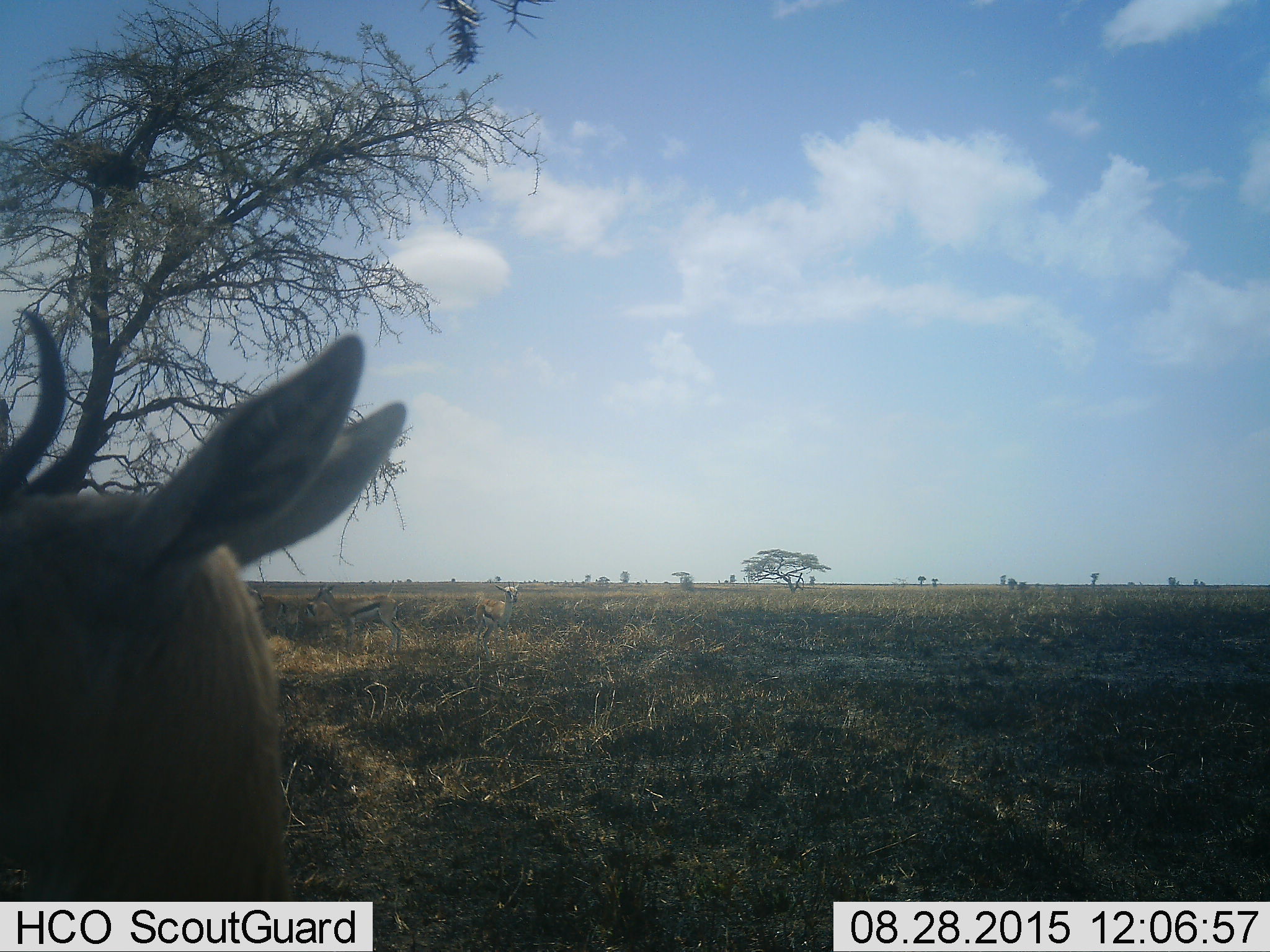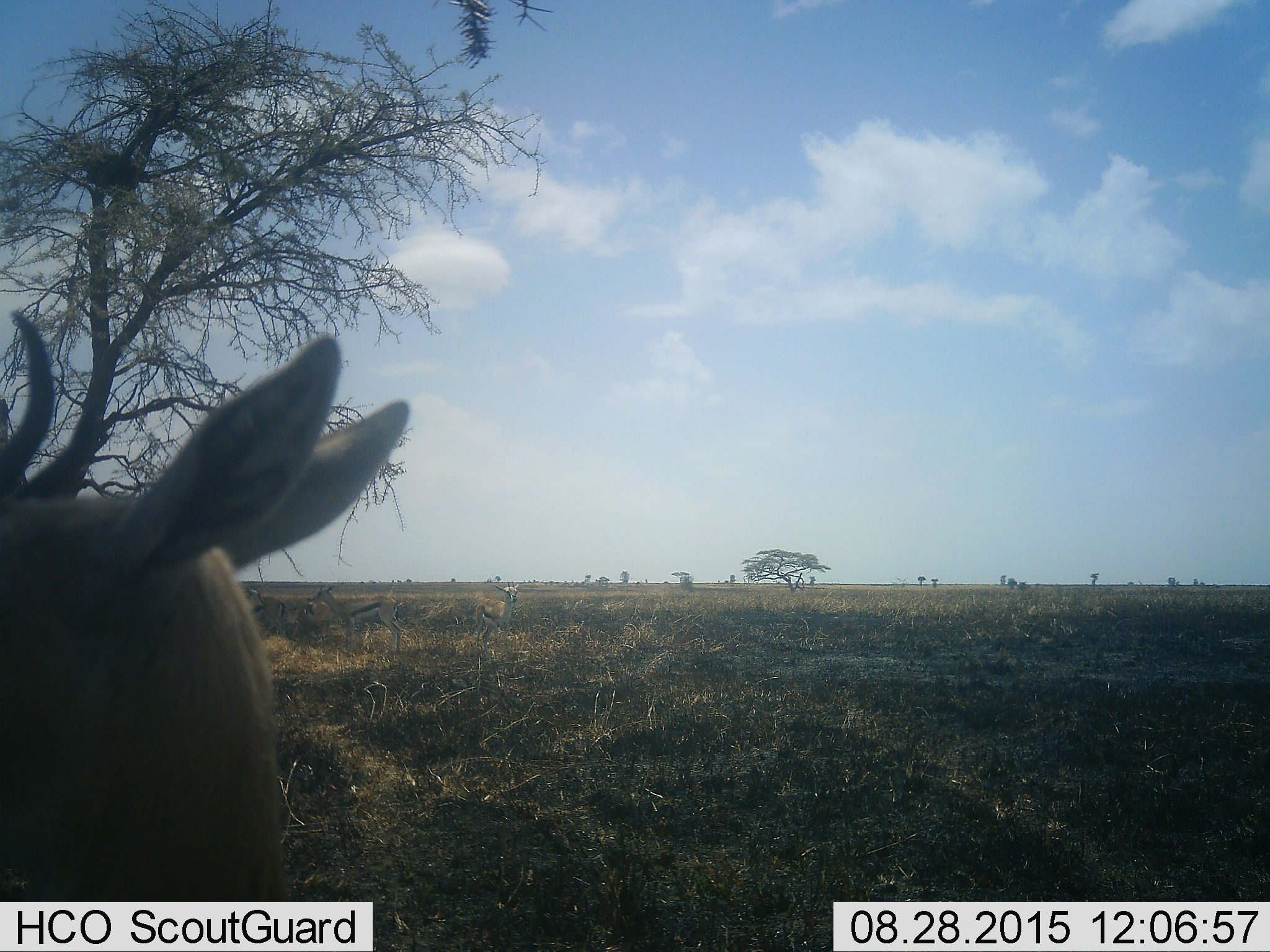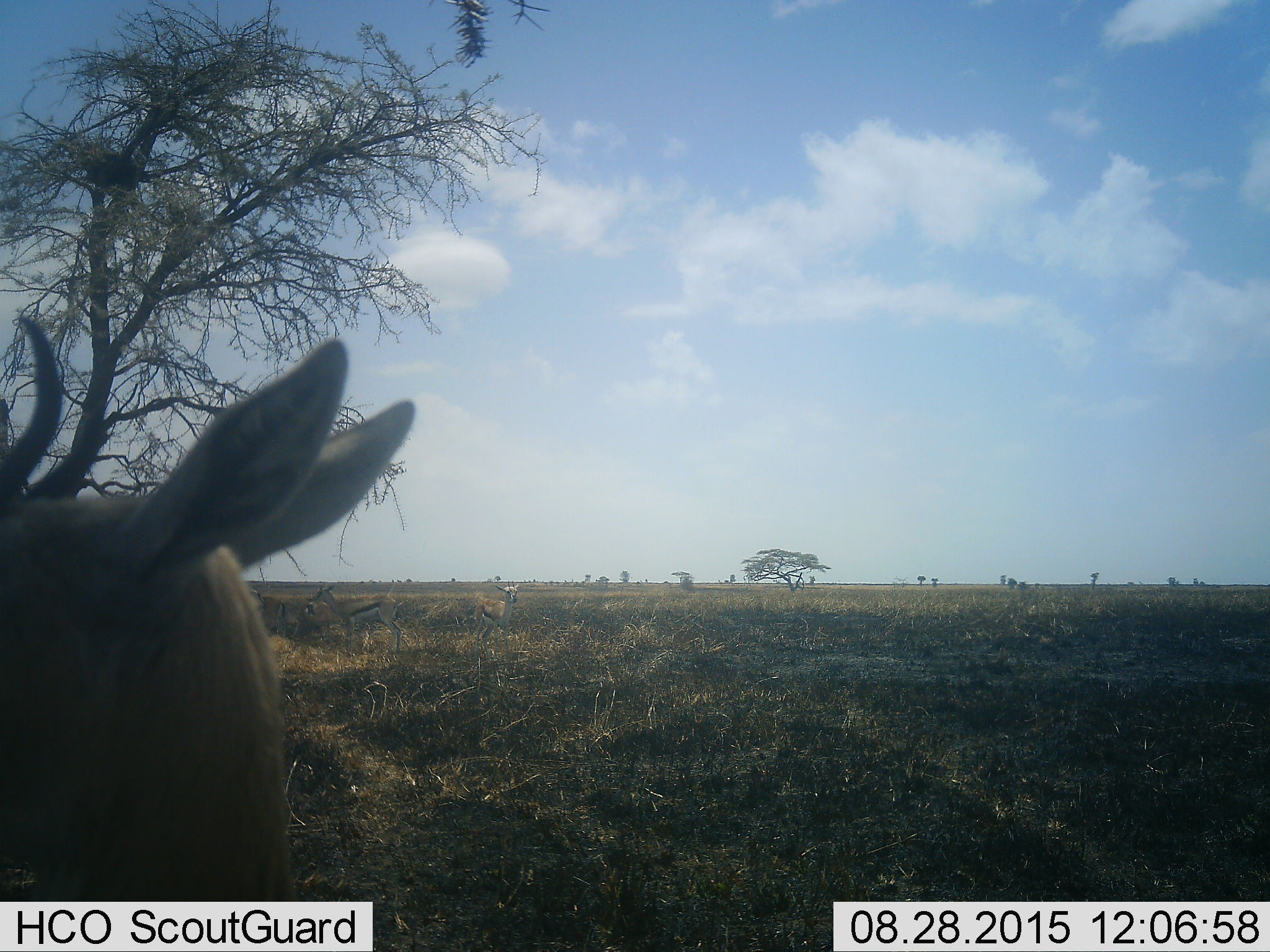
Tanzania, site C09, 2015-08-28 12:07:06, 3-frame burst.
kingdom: Animalia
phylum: Chordata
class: Mammalia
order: Artiodactyla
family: Bovidae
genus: Eudorcas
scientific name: Eudorcas thomsonii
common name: thomson's gazelle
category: gazellethomsons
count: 5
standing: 100%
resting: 23%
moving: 8%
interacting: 8%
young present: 8%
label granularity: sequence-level